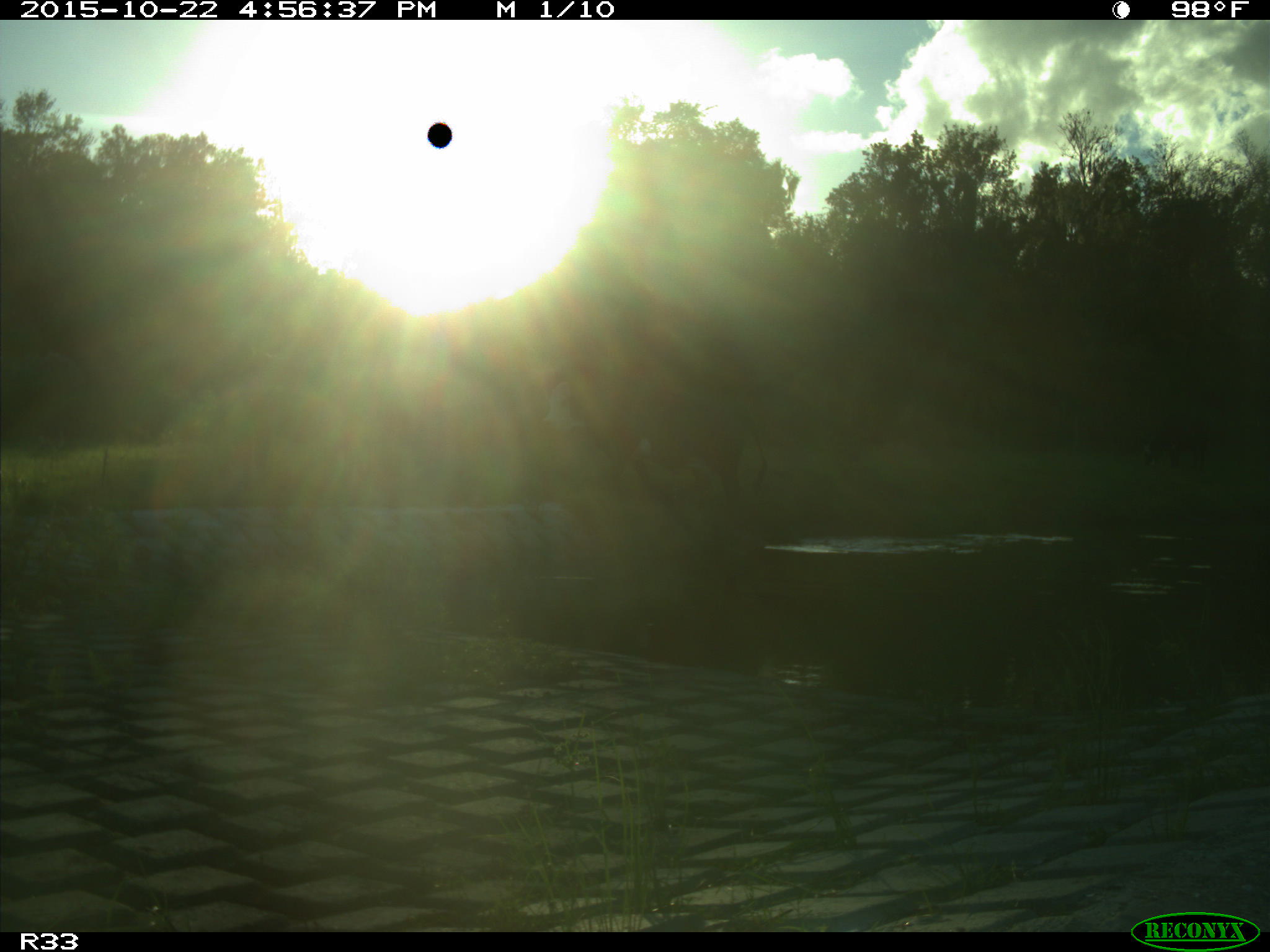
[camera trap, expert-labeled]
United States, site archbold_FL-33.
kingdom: Animalia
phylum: Chordata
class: Mammalia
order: Artiodactyla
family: Bovidae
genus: Bos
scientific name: Bos taurus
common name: domestic cow